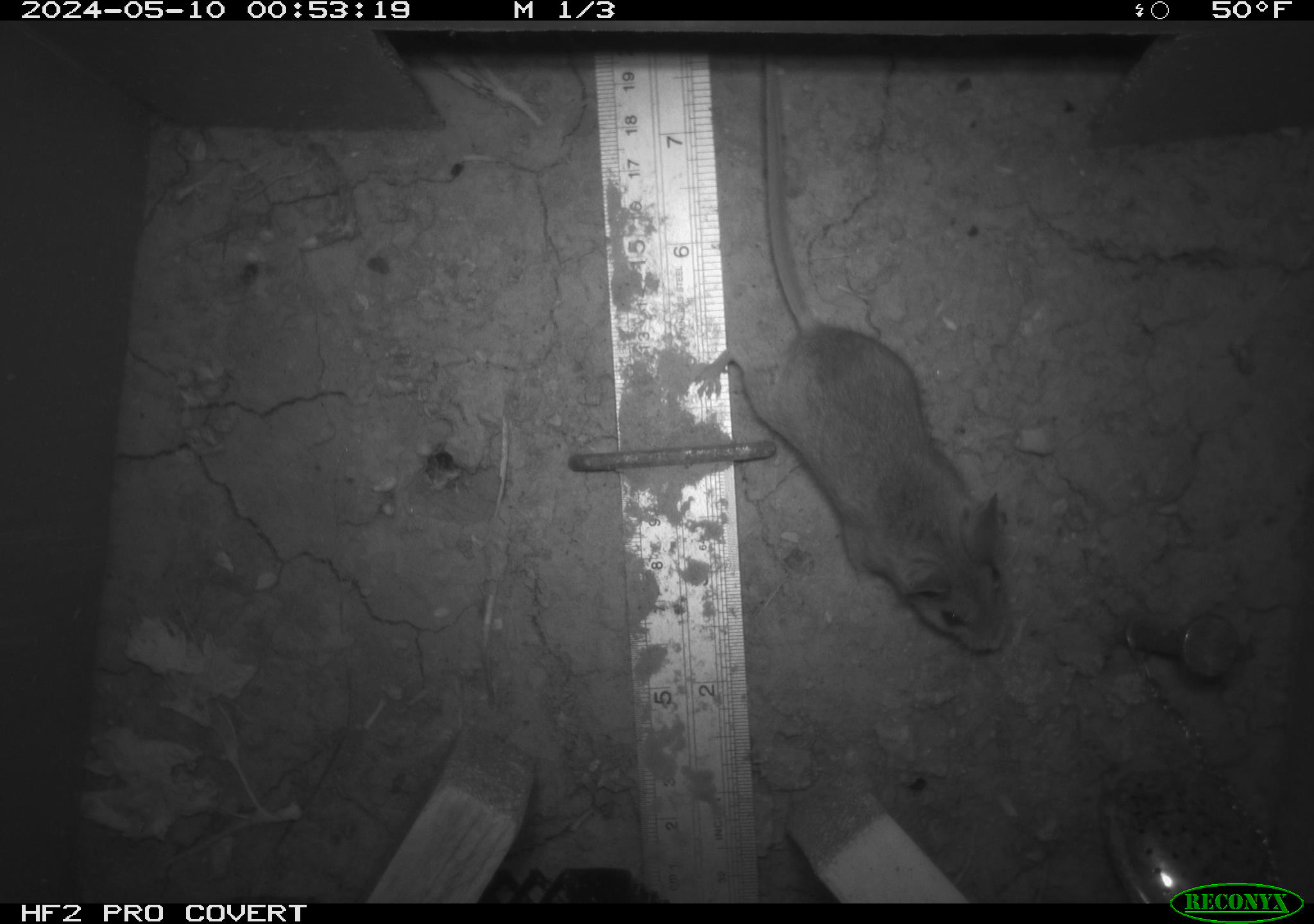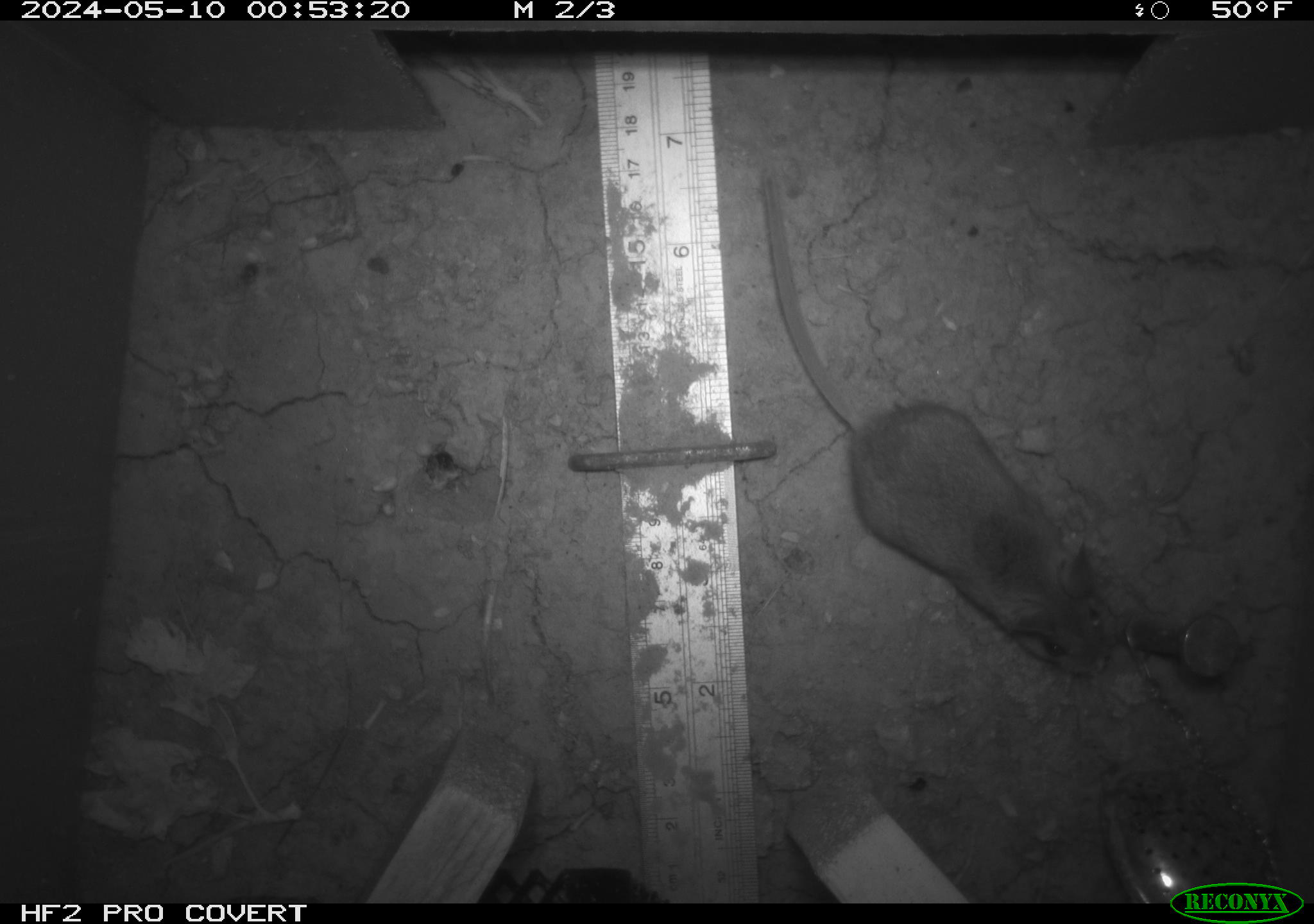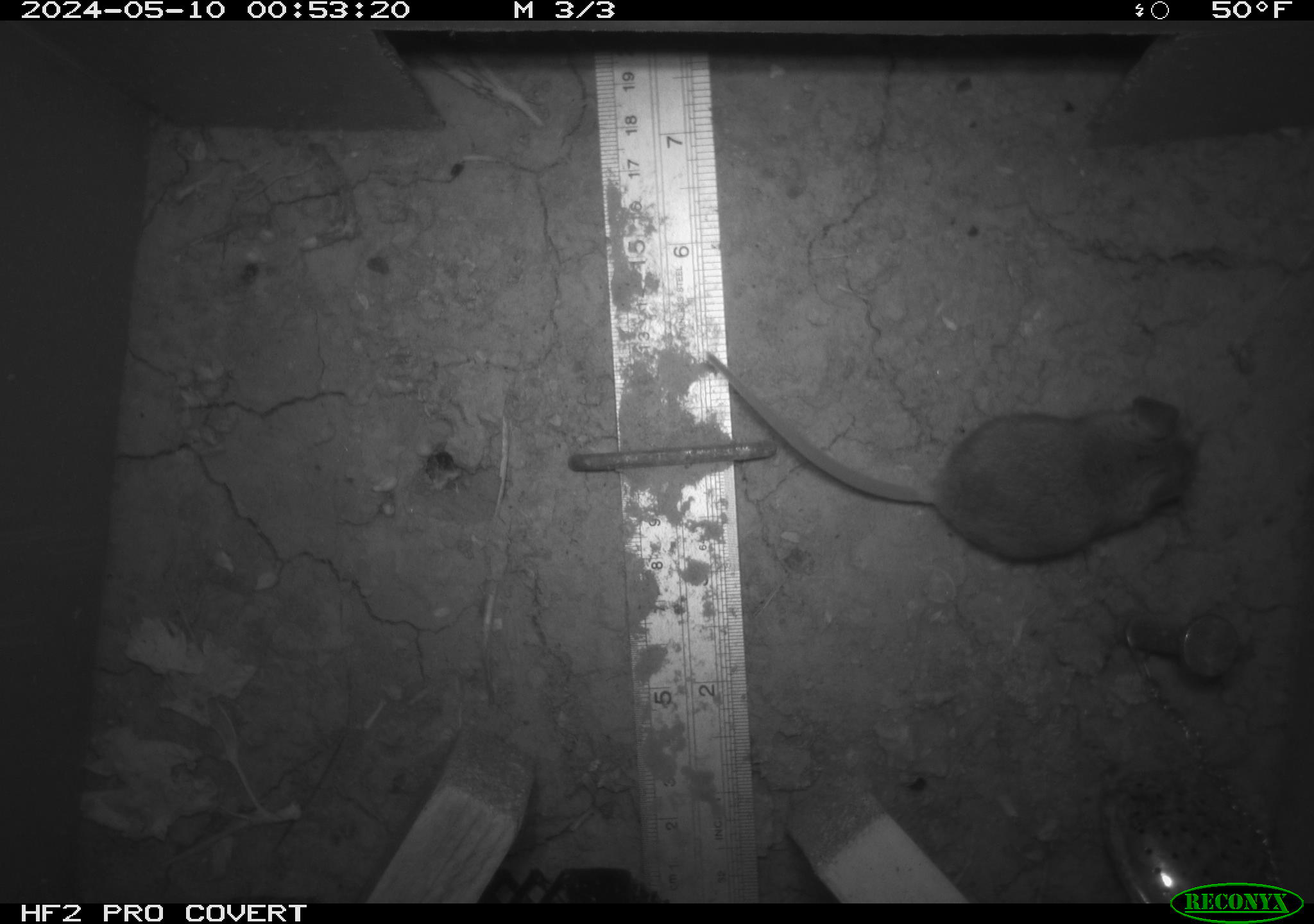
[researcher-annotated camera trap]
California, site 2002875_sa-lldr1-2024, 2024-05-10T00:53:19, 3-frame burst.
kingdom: Animalia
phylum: Chordata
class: Mammalia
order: Rodentia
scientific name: Rodentia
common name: mouse species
Mouse species (Rodentia).